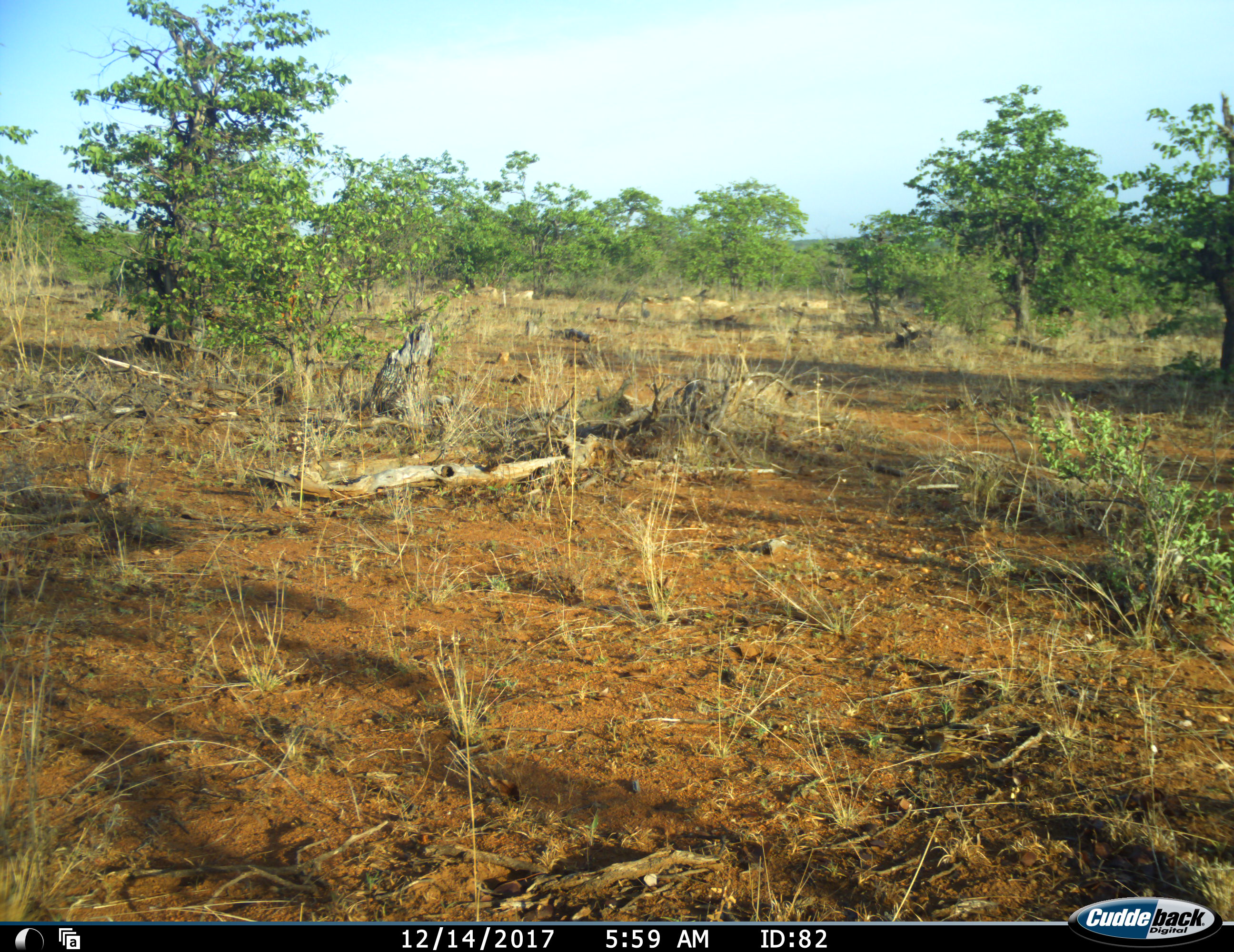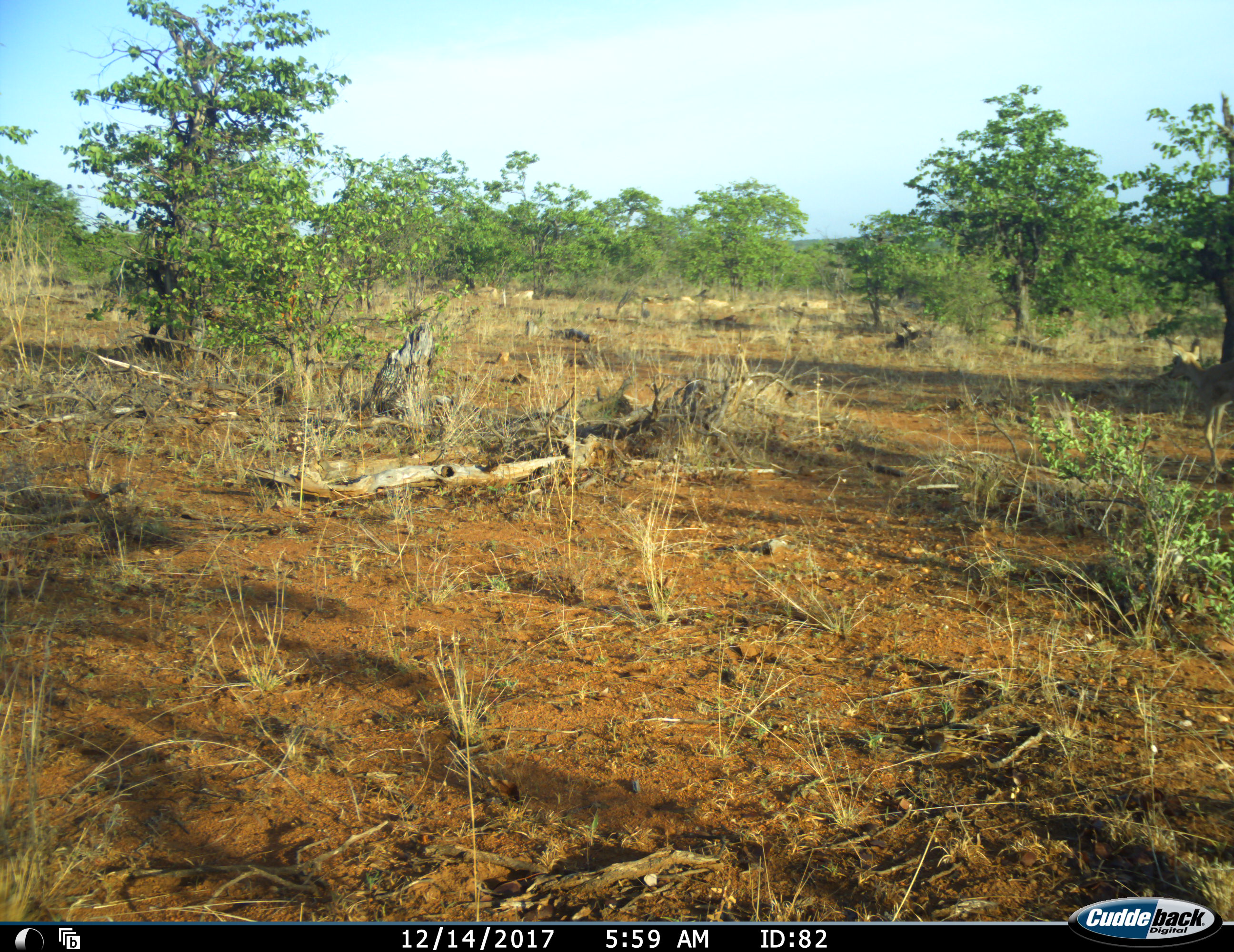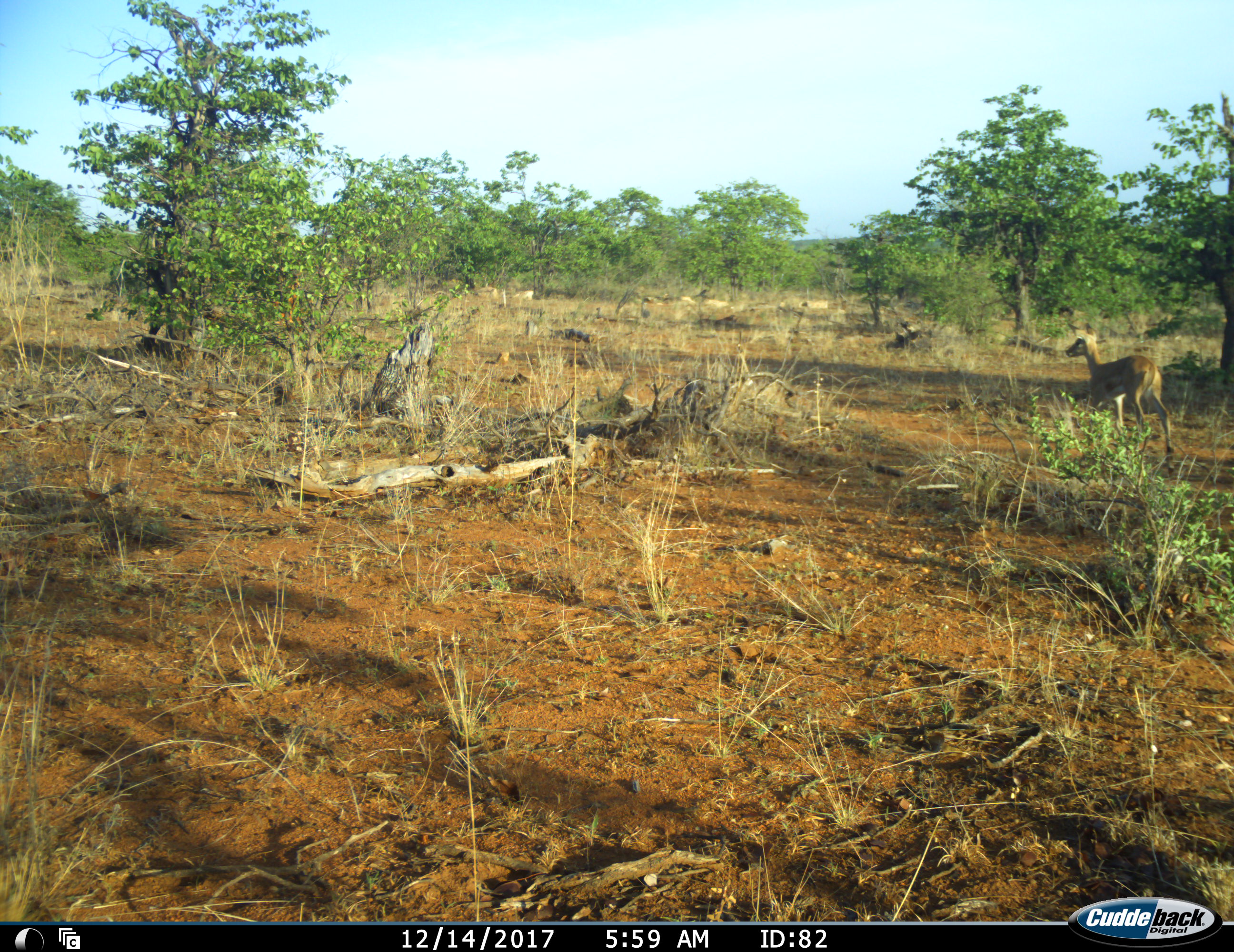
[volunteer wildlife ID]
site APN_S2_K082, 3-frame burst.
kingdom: Animalia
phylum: Chordata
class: Mammalia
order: Artiodactyla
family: Bovidae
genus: Aepyceros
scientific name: Aepyceros melampus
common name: impala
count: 1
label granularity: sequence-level